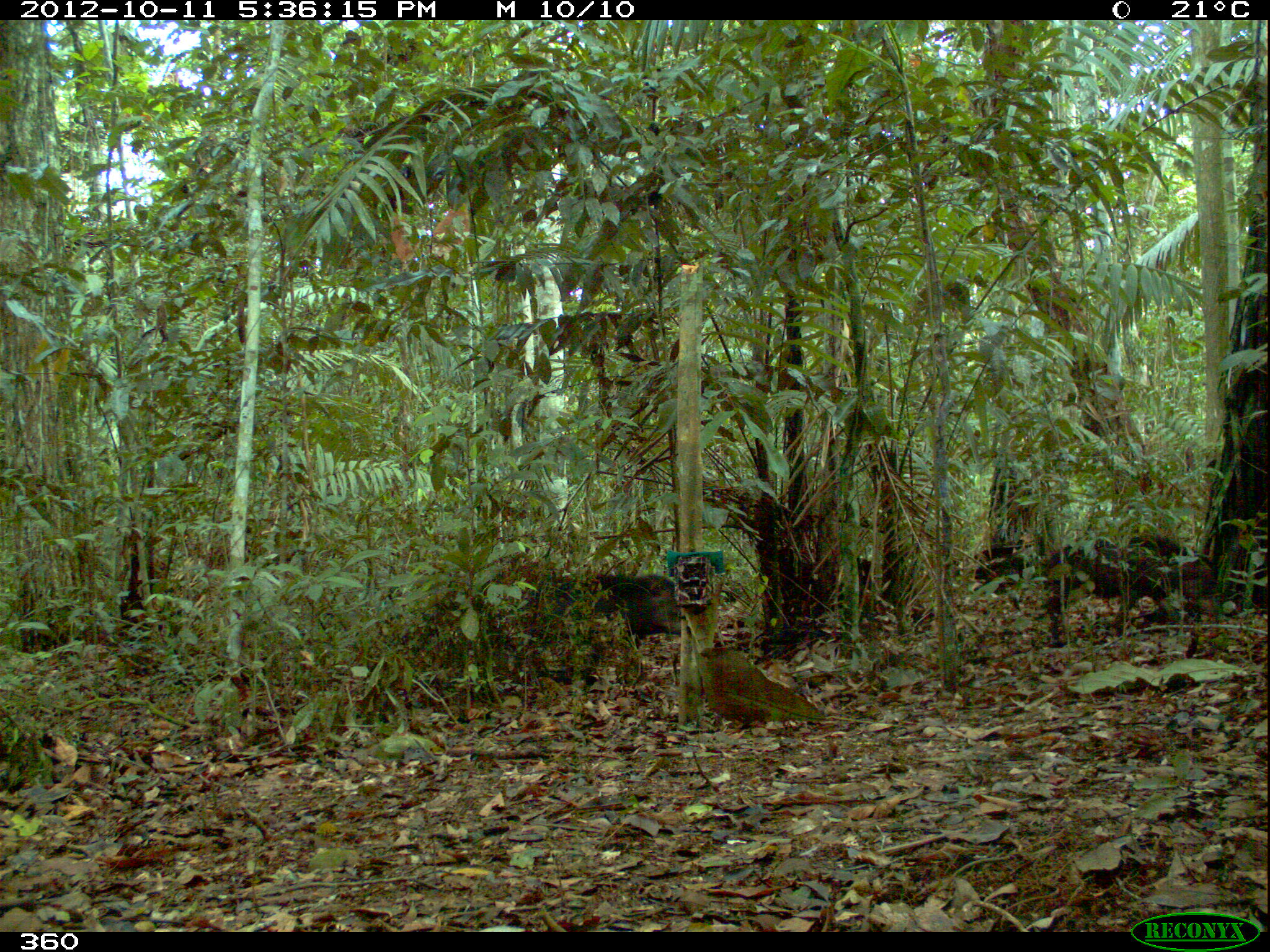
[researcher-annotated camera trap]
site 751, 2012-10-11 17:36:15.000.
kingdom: Animalia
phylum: Chordata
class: Mammalia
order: Artiodactyla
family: Tayassuidae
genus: Tayassu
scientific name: Tayassu pecari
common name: white-lipped peccary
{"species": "Tayassu pecari (white-lipped peccary)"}